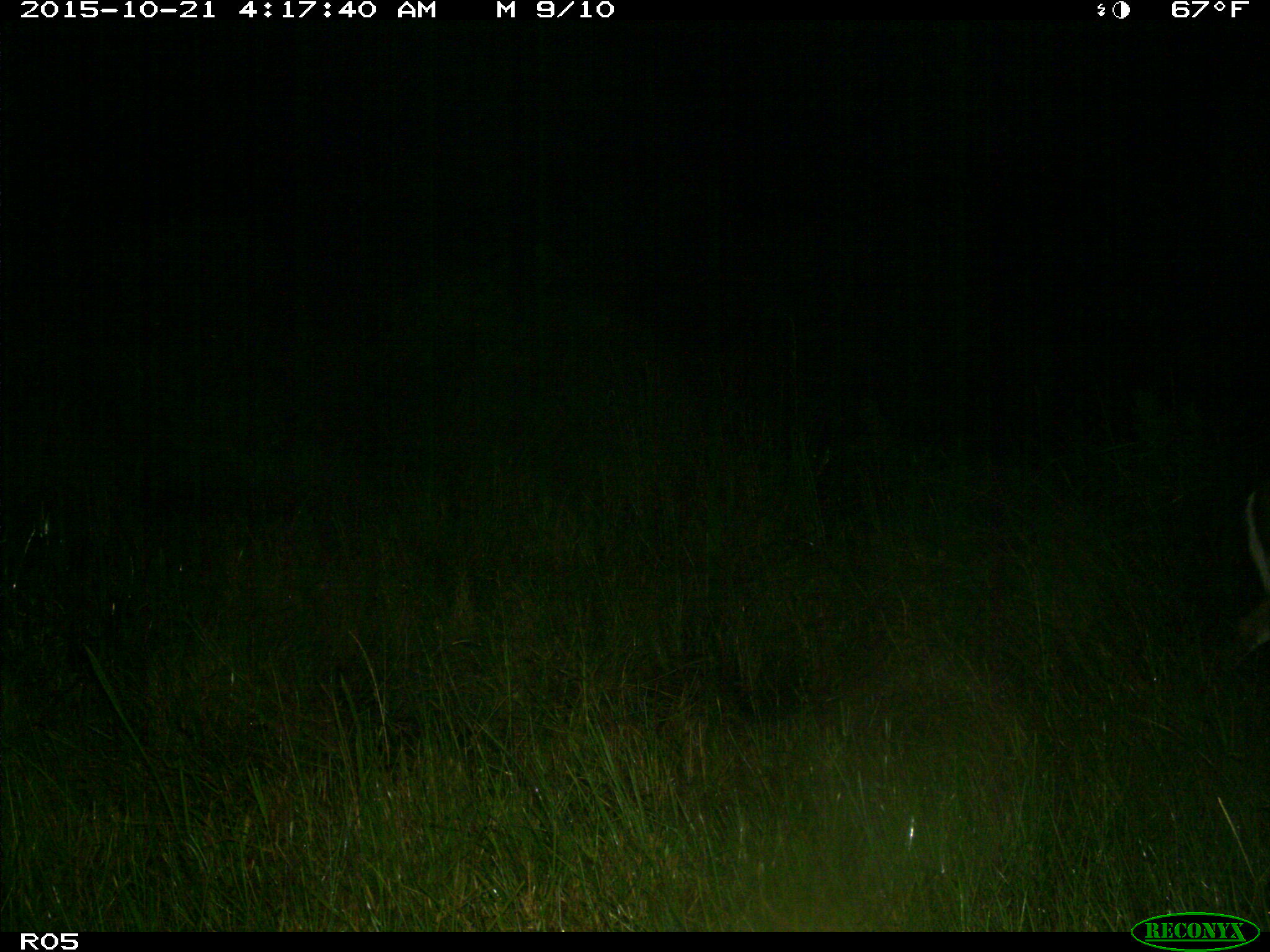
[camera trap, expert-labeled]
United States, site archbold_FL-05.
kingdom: Animalia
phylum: Chordata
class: Mammalia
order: Artiodactyla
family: Cervidae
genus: Odocoileus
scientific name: Odocoileus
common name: deer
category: unidentified deer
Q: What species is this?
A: Unidentified deer (deer) (Odocoileus).